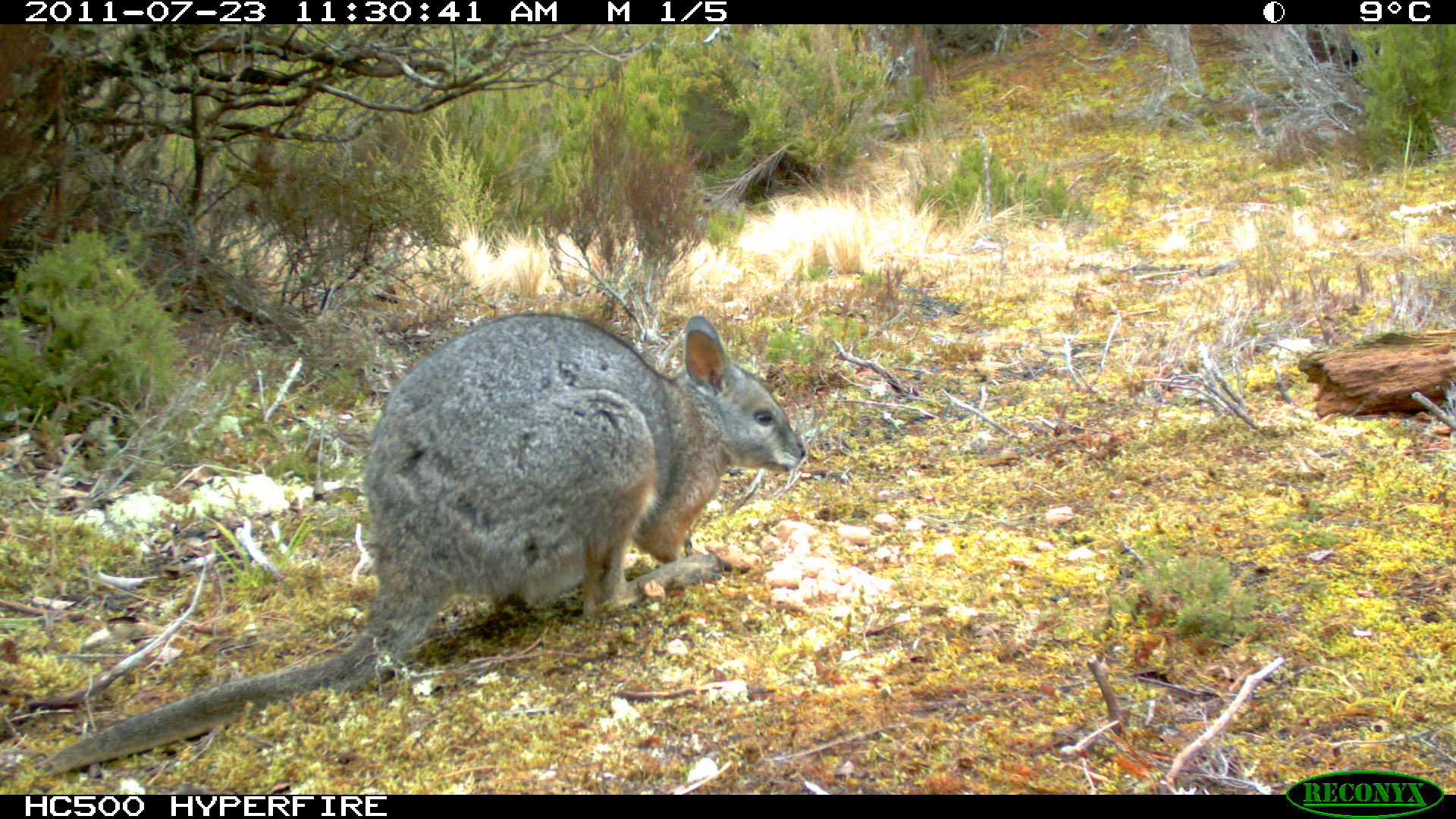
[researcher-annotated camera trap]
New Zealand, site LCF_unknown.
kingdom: Animalia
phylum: Chordata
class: Mammalia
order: Diprotodontia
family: Macropodidae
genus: Notamacropus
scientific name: Notamacropus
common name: wallaby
Wallaby (Notamacropus).